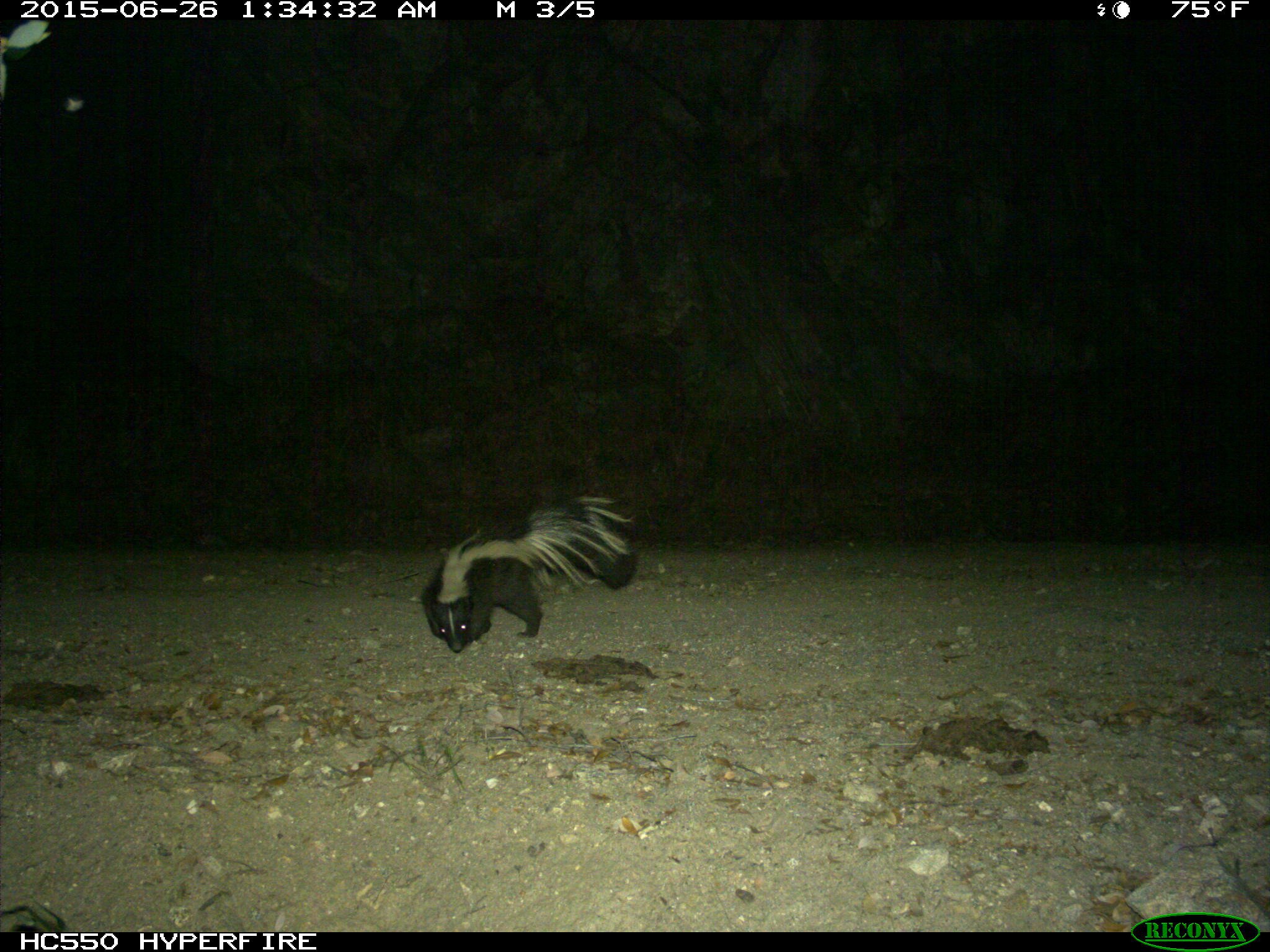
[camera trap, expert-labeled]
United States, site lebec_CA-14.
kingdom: Animalia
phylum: Chordata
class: Mammalia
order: Carnivora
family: Mephitidae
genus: Mephitis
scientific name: Mephitis mephitis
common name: striped skunk